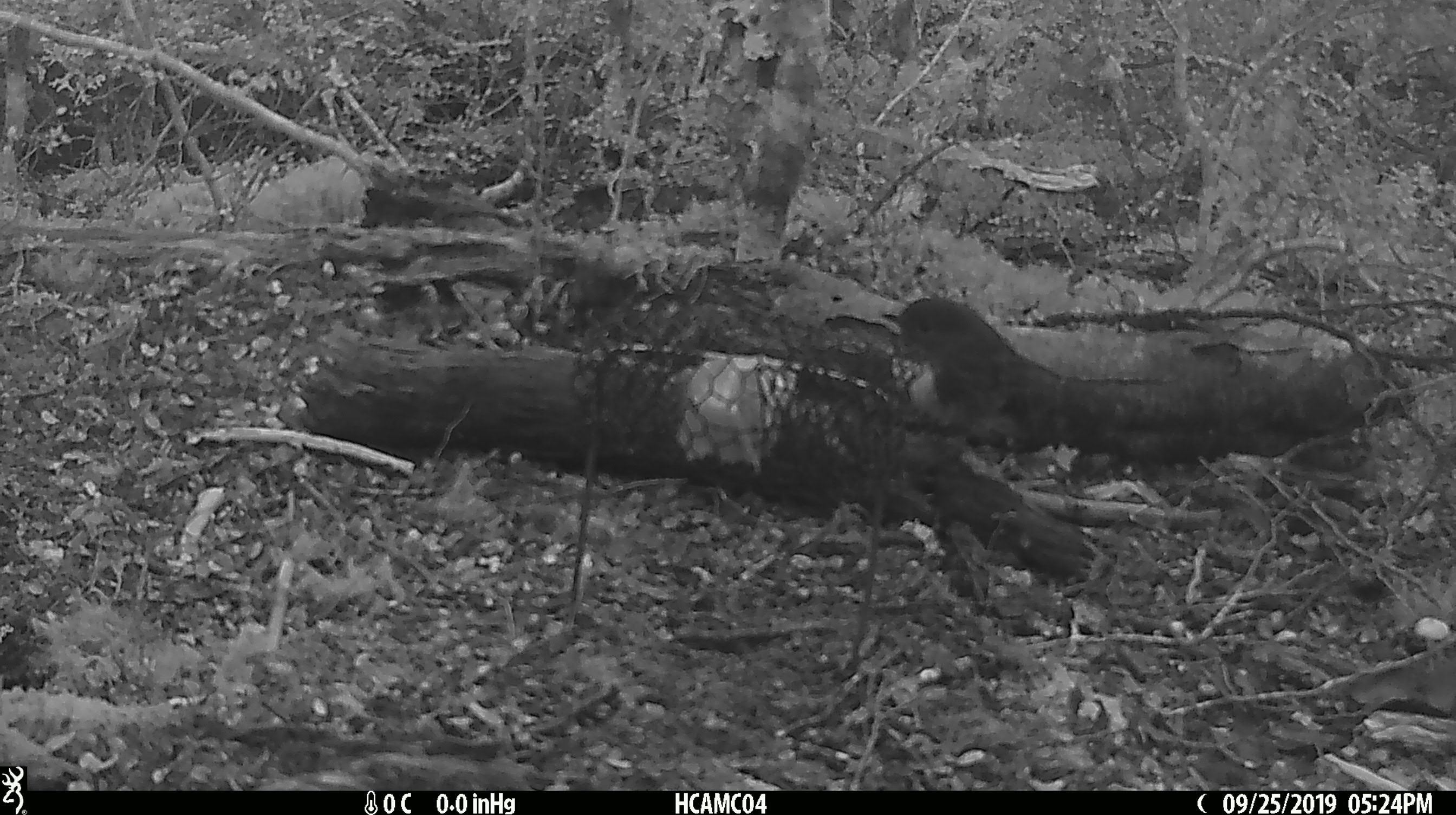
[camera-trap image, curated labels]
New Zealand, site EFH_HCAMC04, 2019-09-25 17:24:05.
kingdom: Animalia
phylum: Chordata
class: Aves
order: Passeriformes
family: Petroicidae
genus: Petroica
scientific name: Petroica australis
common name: new zealand robin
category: robin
Robin (new zealand robin) (Petroica australis).